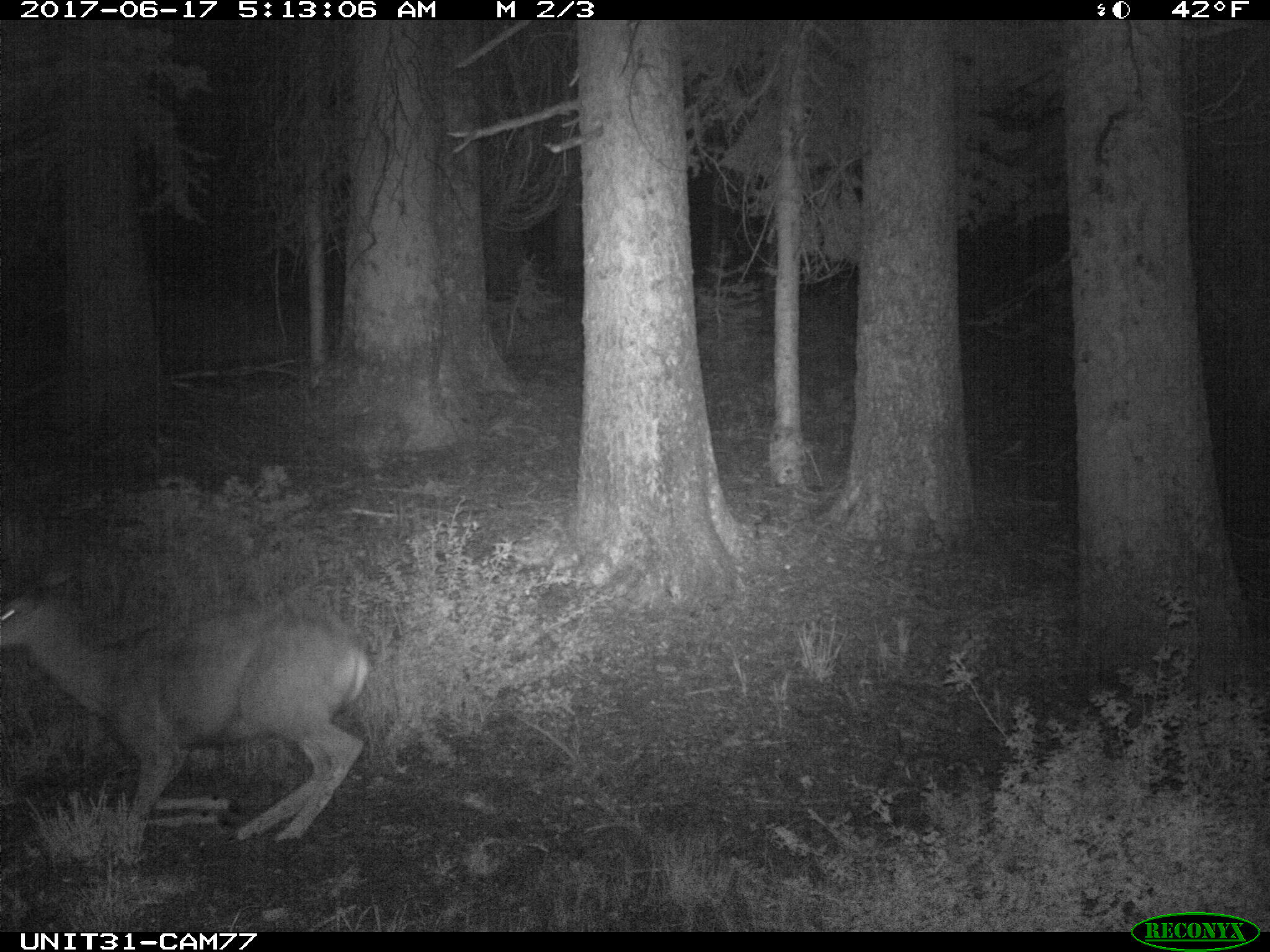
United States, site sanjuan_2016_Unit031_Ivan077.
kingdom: Animalia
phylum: Chordata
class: Mammalia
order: Artiodactyla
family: Cervidae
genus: Odocoileus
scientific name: Odocoileus hemionus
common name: mule deer